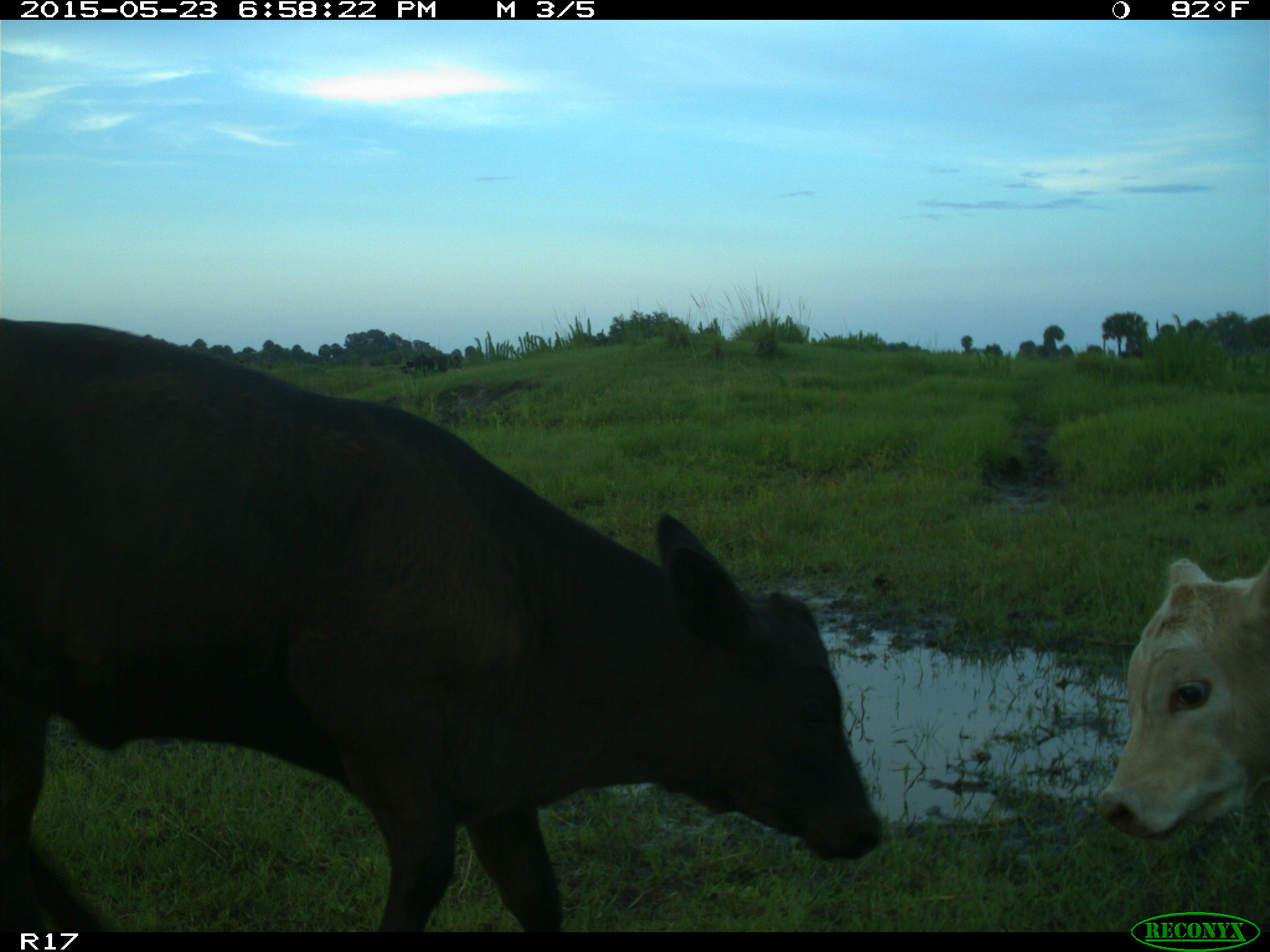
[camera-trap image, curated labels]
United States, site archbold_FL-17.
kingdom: Animalia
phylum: Chordata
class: Mammalia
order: Artiodactyla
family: Bovidae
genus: Bos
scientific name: Bos taurus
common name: domestic cow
Bos taurus (domestic cow).